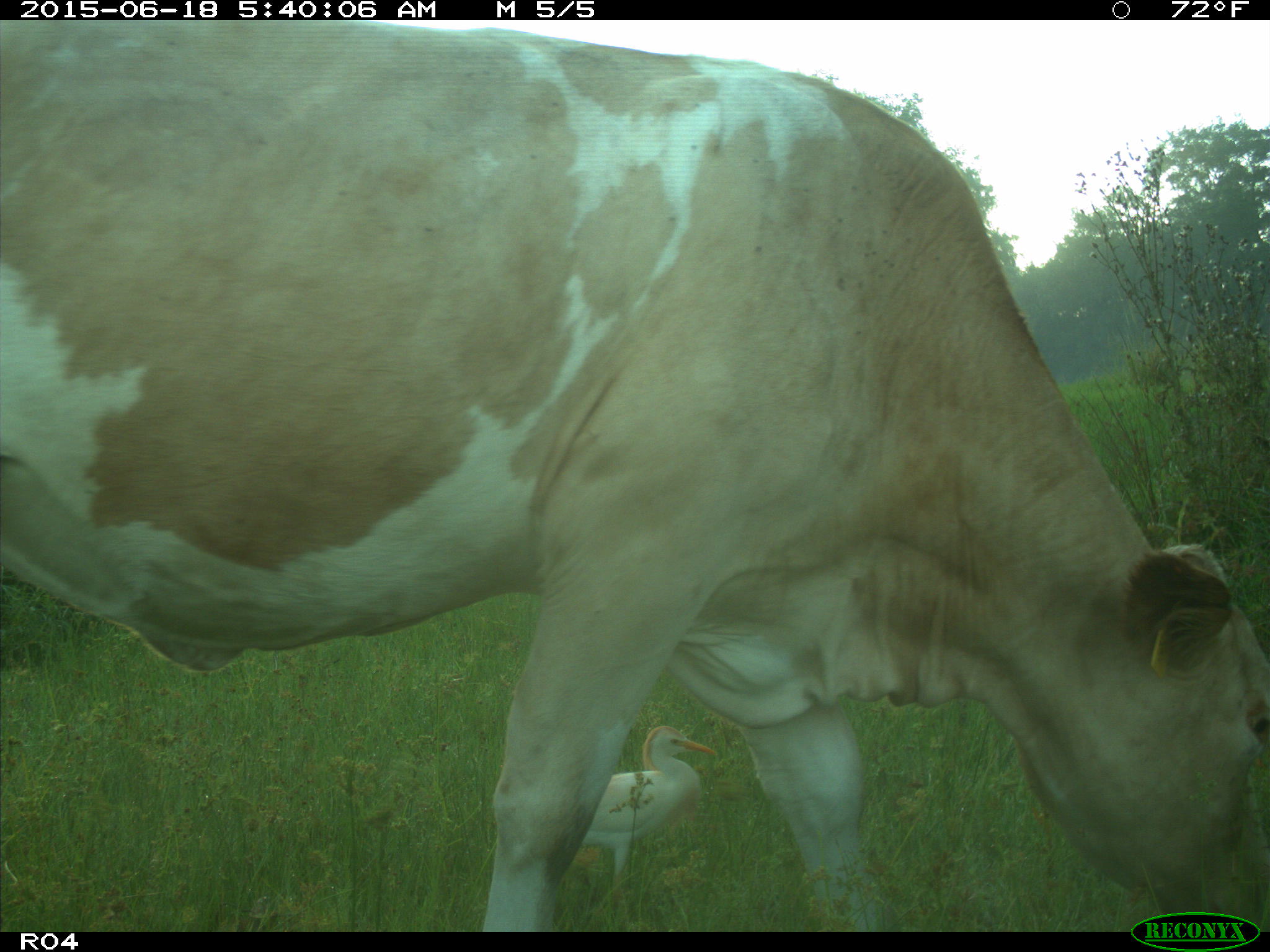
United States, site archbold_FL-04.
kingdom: Animalia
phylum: Chordata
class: Mammalia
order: Artiodactyla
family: Bovidae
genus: Bos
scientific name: Bos taurus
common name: domestic cow